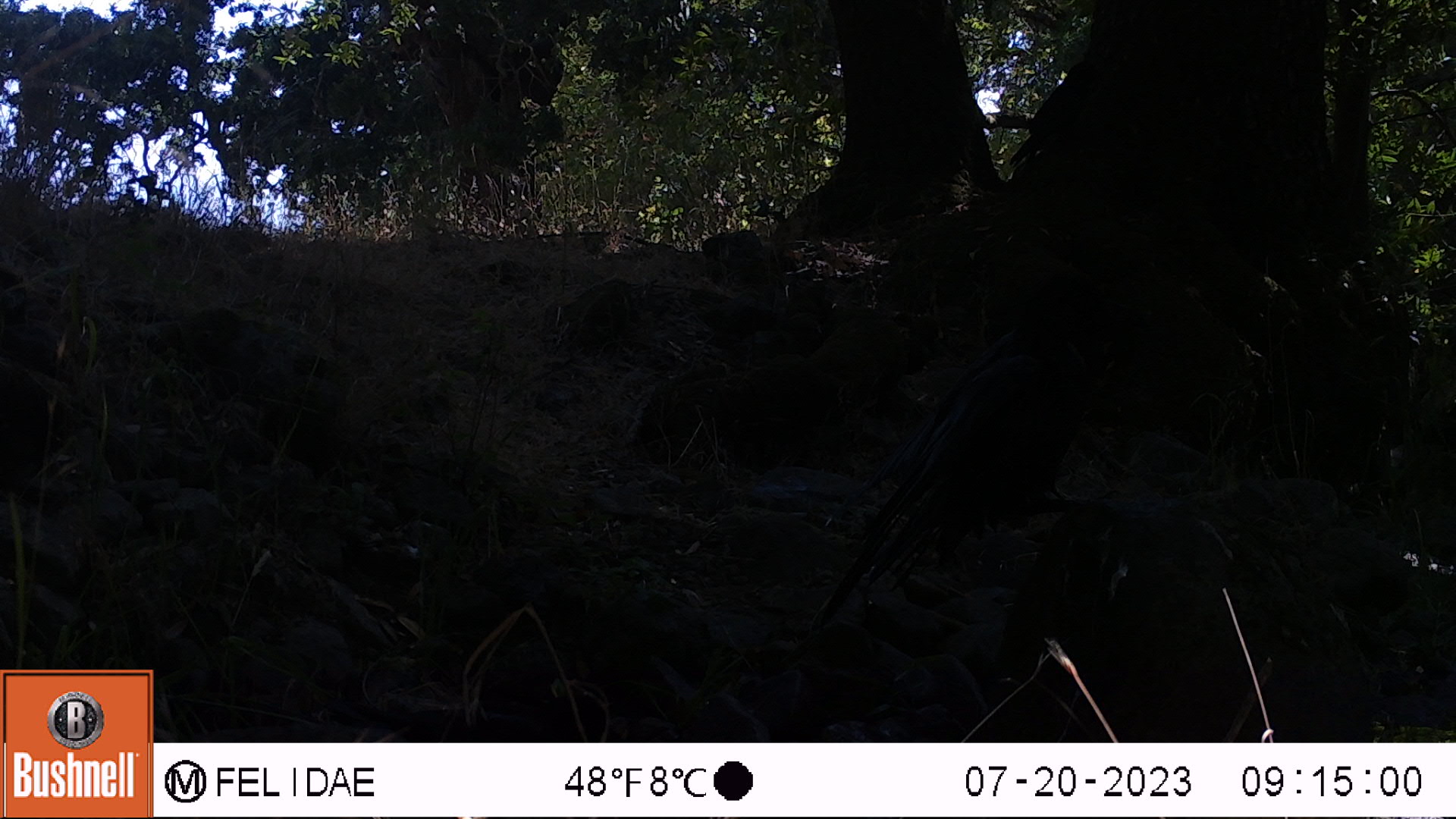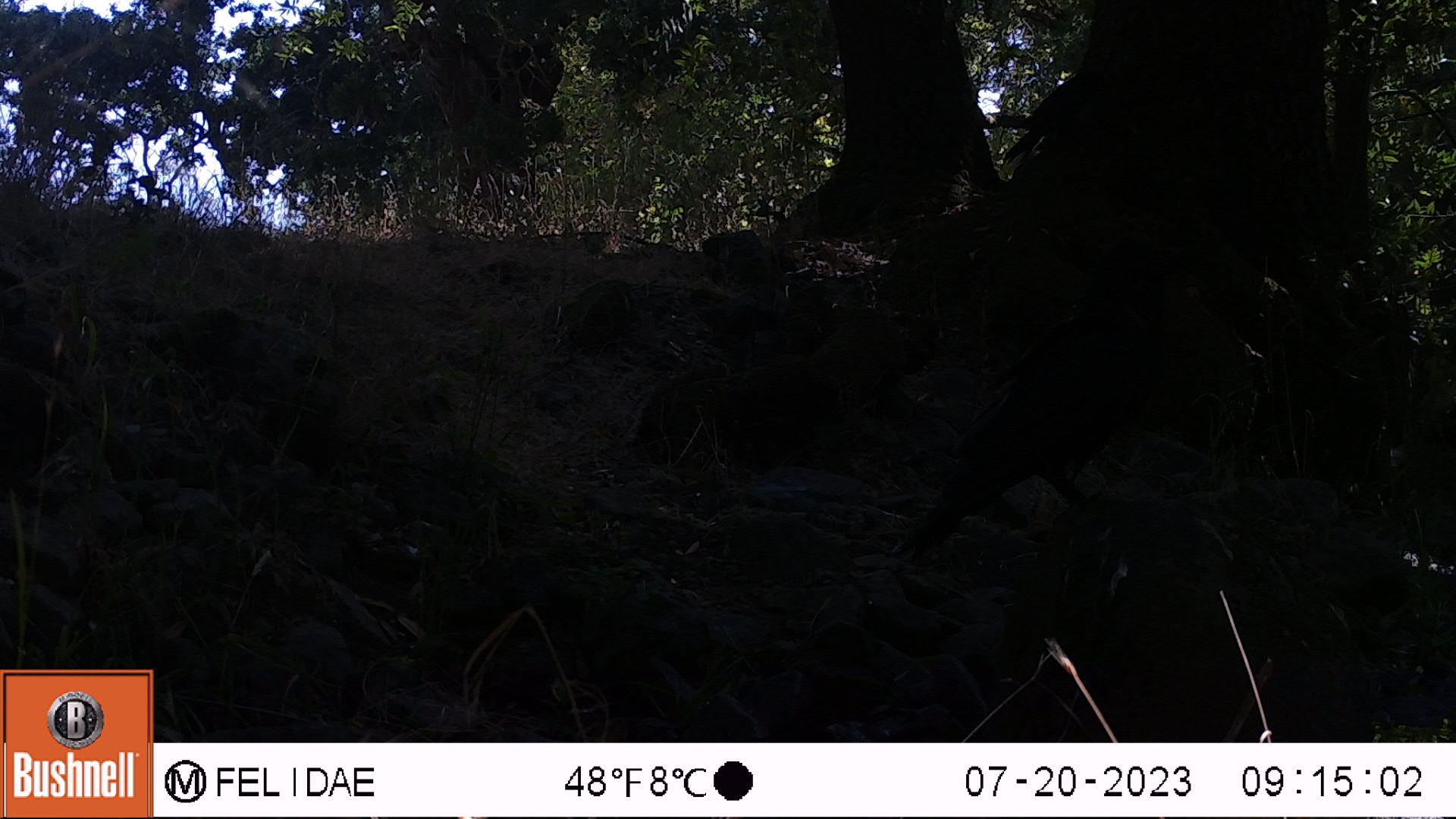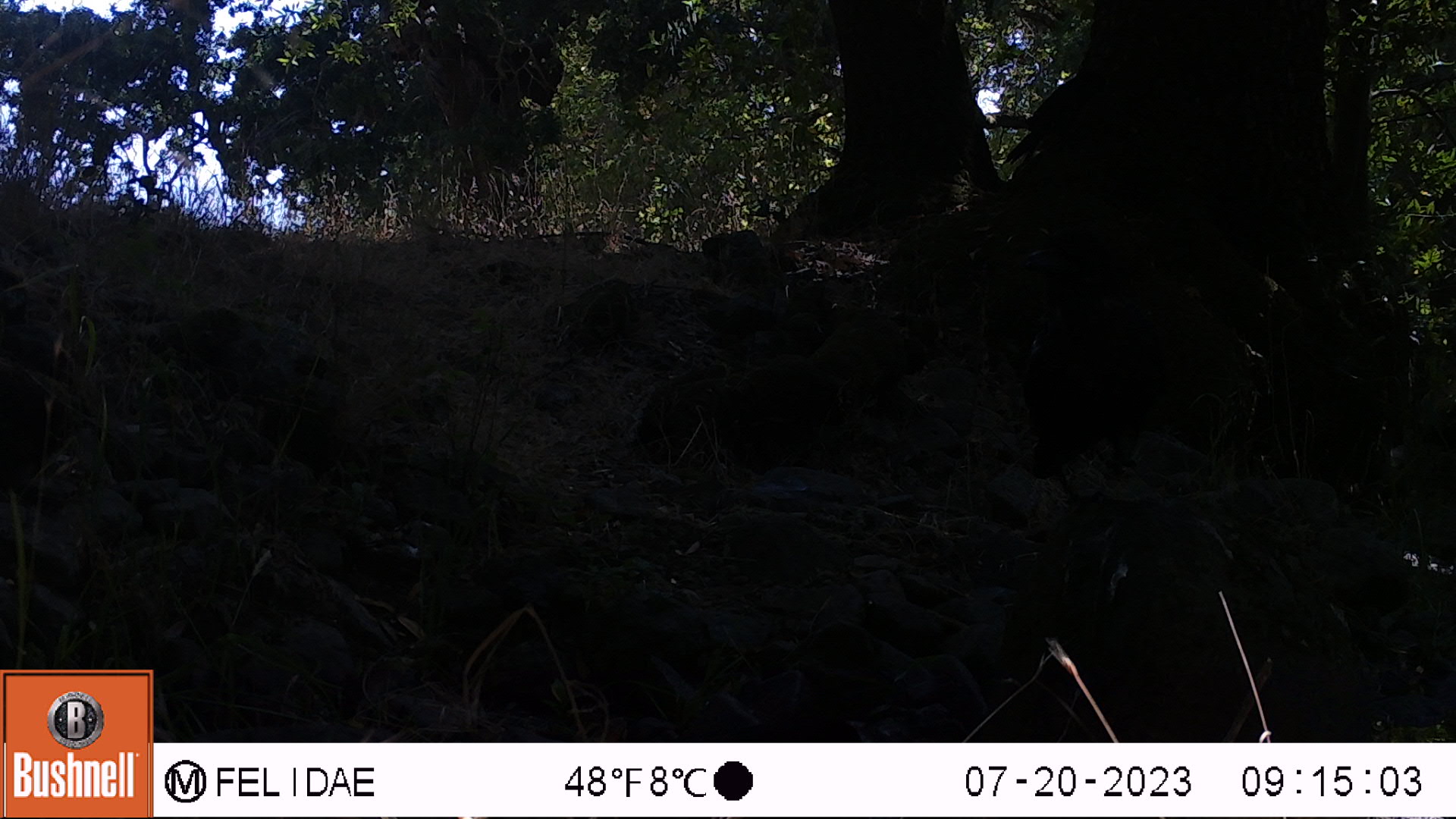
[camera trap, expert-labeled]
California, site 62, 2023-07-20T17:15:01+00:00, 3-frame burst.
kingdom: Animalia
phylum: Chordata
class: Aves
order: Passeriformes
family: Corvidae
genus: Corvus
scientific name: Corvus brachyrhynchos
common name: american crow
American crow (Corvus brachyrhynchos).